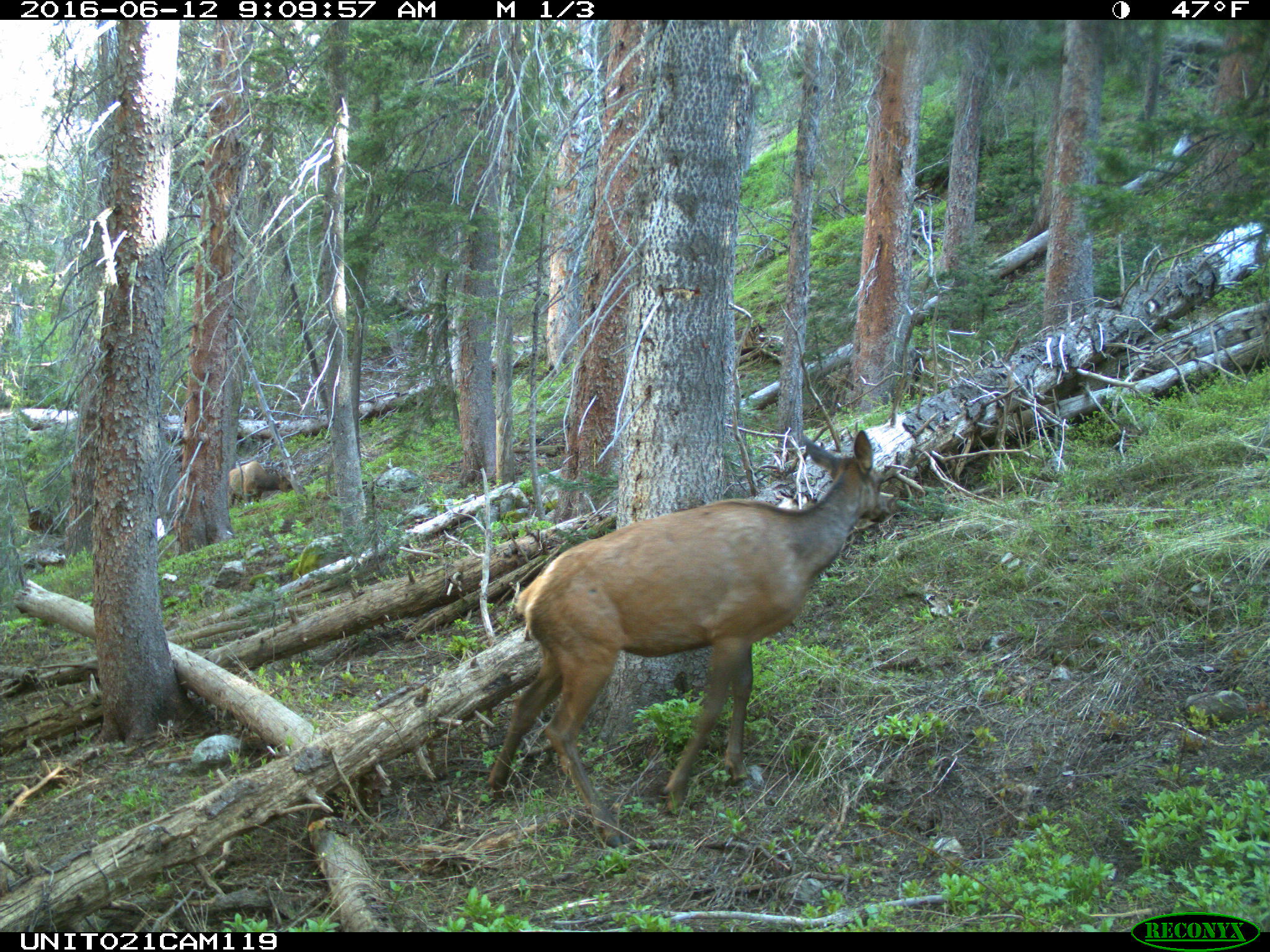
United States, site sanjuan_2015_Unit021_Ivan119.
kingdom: Animalia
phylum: Chordata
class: Mammalia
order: Artiodactyla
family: Cervidae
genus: Cervus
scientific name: Cervus elaphus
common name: red deer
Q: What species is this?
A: Cervus elaphus (red deer).